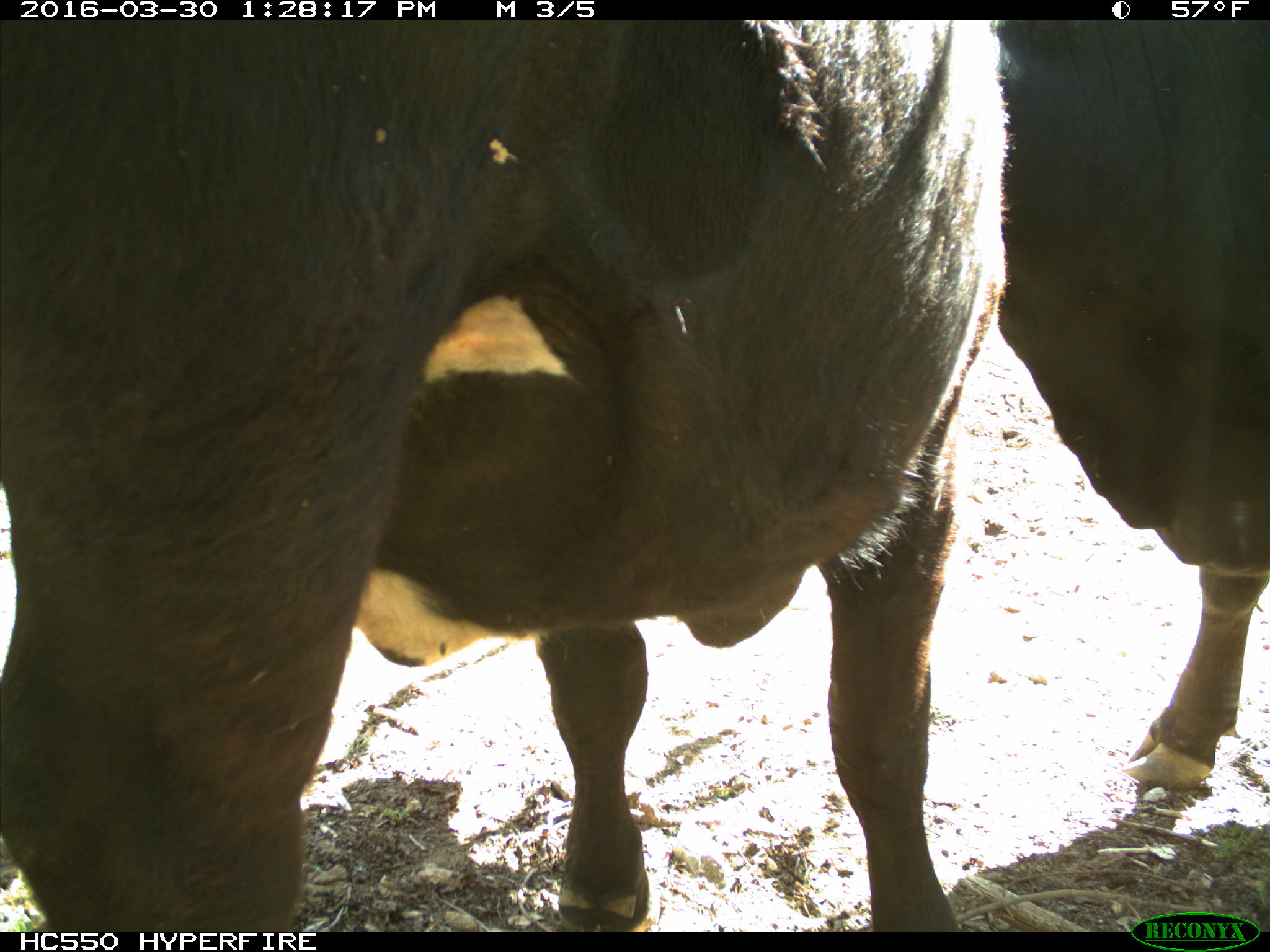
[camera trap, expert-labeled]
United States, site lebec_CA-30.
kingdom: Animalia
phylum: Chordata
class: Mammalia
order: Artiodactyla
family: Bovidae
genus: Bos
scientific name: Bos taurus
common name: domestic cow